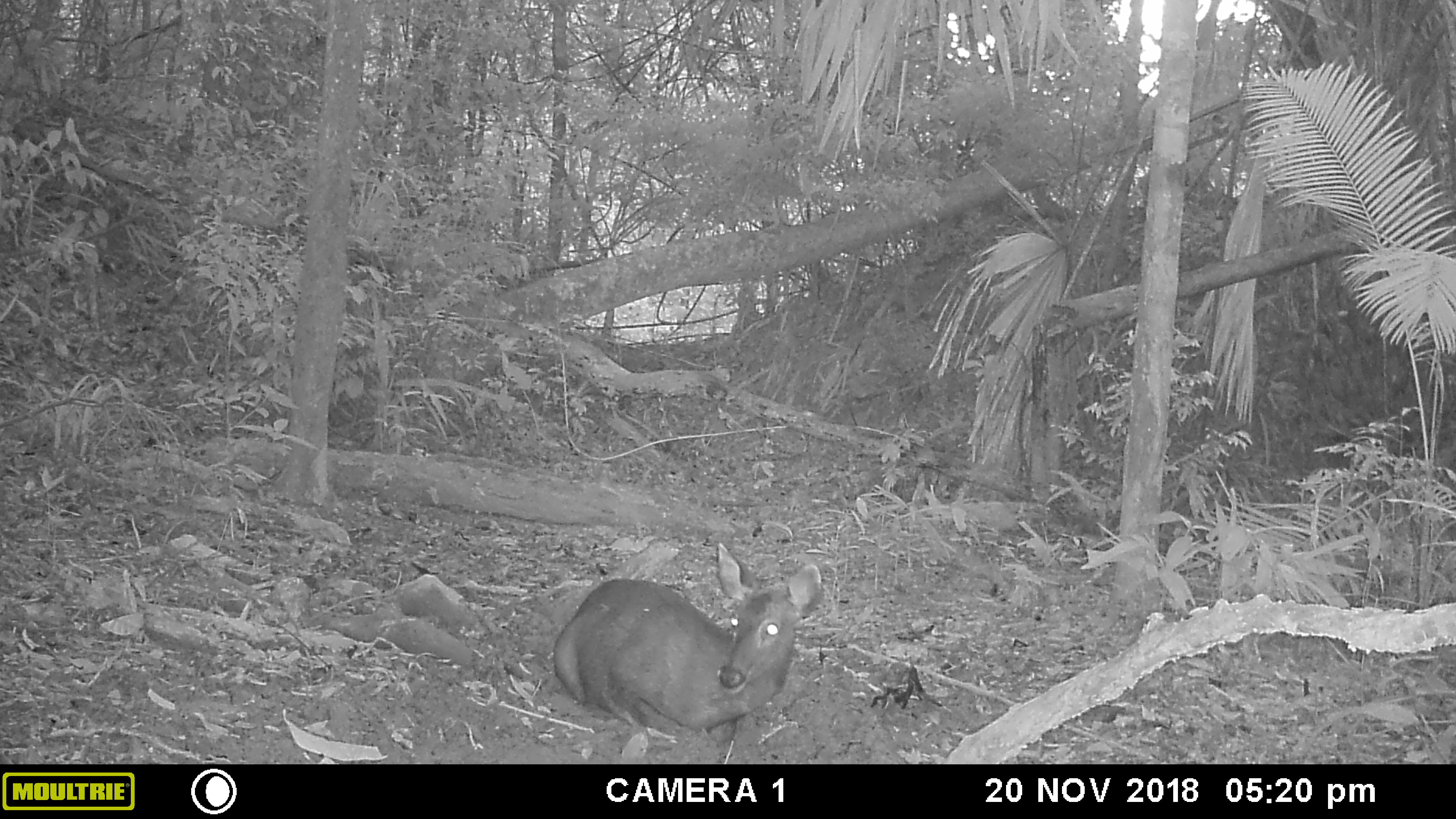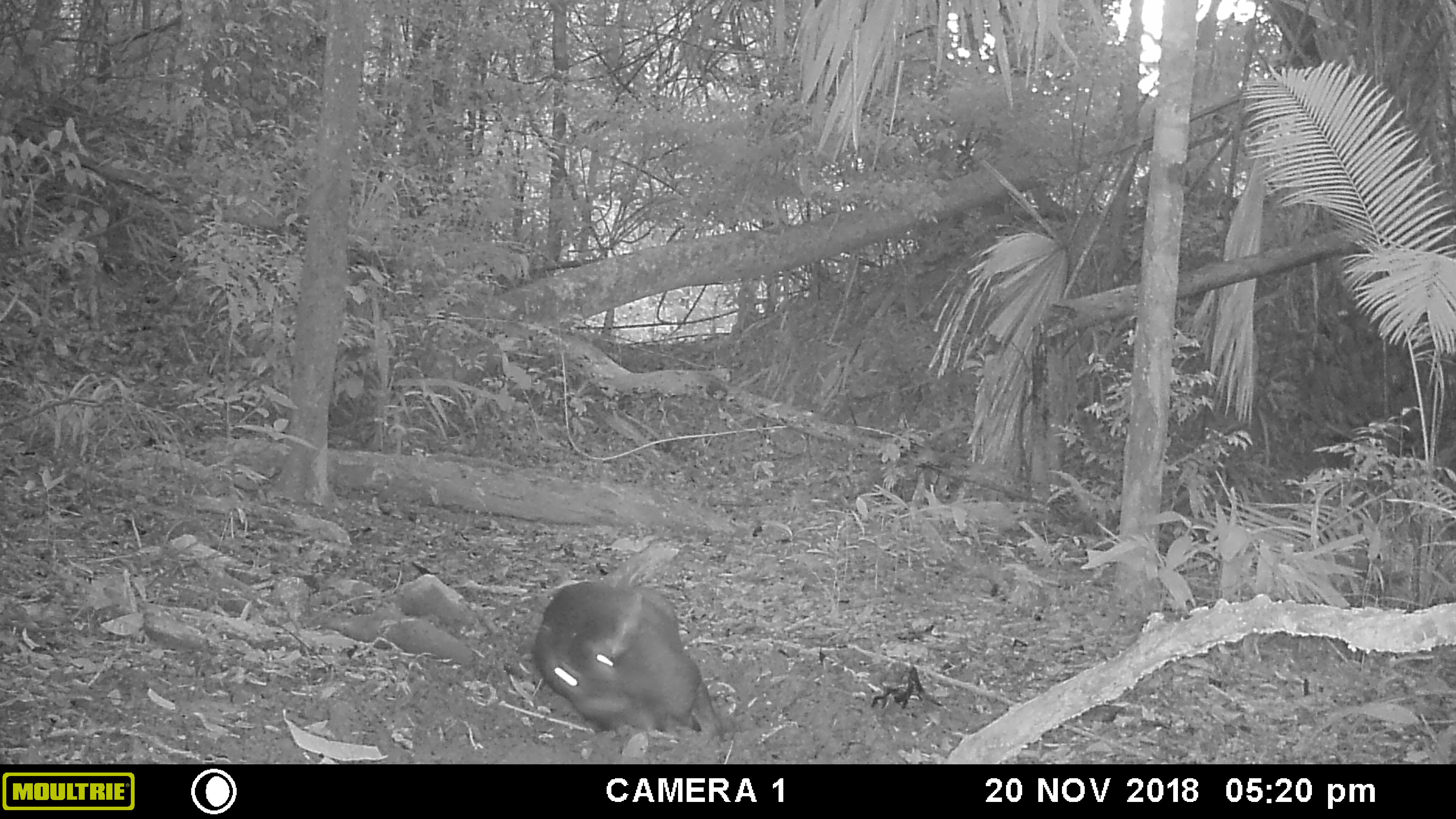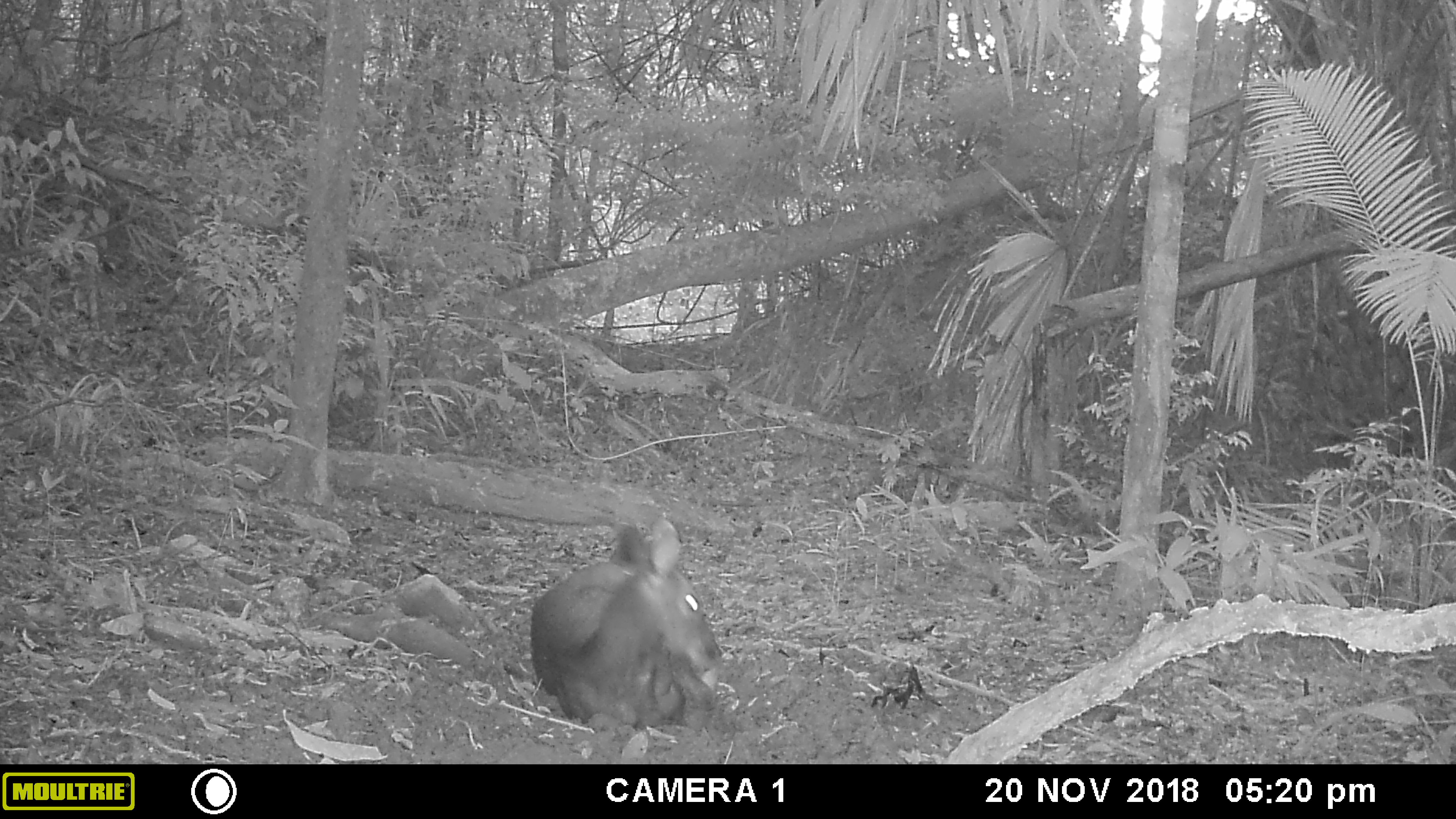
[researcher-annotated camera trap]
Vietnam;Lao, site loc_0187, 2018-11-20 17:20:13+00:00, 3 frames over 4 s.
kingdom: Animalia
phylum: Chordata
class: Mammalia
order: Artiodactyla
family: Cervidae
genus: Rusa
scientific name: Rusa unicolor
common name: sambar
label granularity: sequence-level